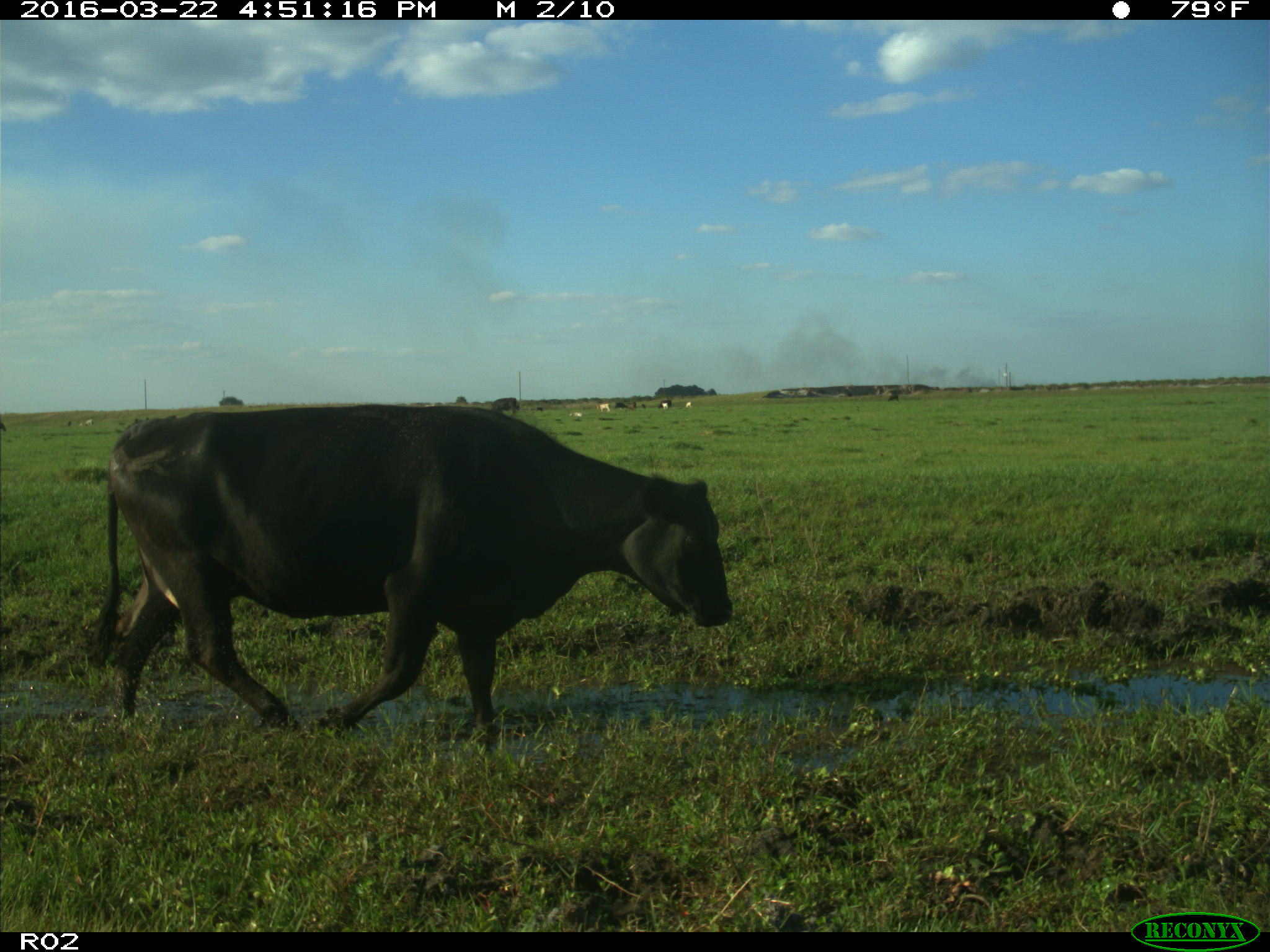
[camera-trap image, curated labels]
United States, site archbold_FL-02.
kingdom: Animalia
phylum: Chordata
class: Mammalia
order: Artiodactyla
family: Bovidae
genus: Bos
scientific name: Bos taurus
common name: domestic cow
Bos taurus (domestic cow).